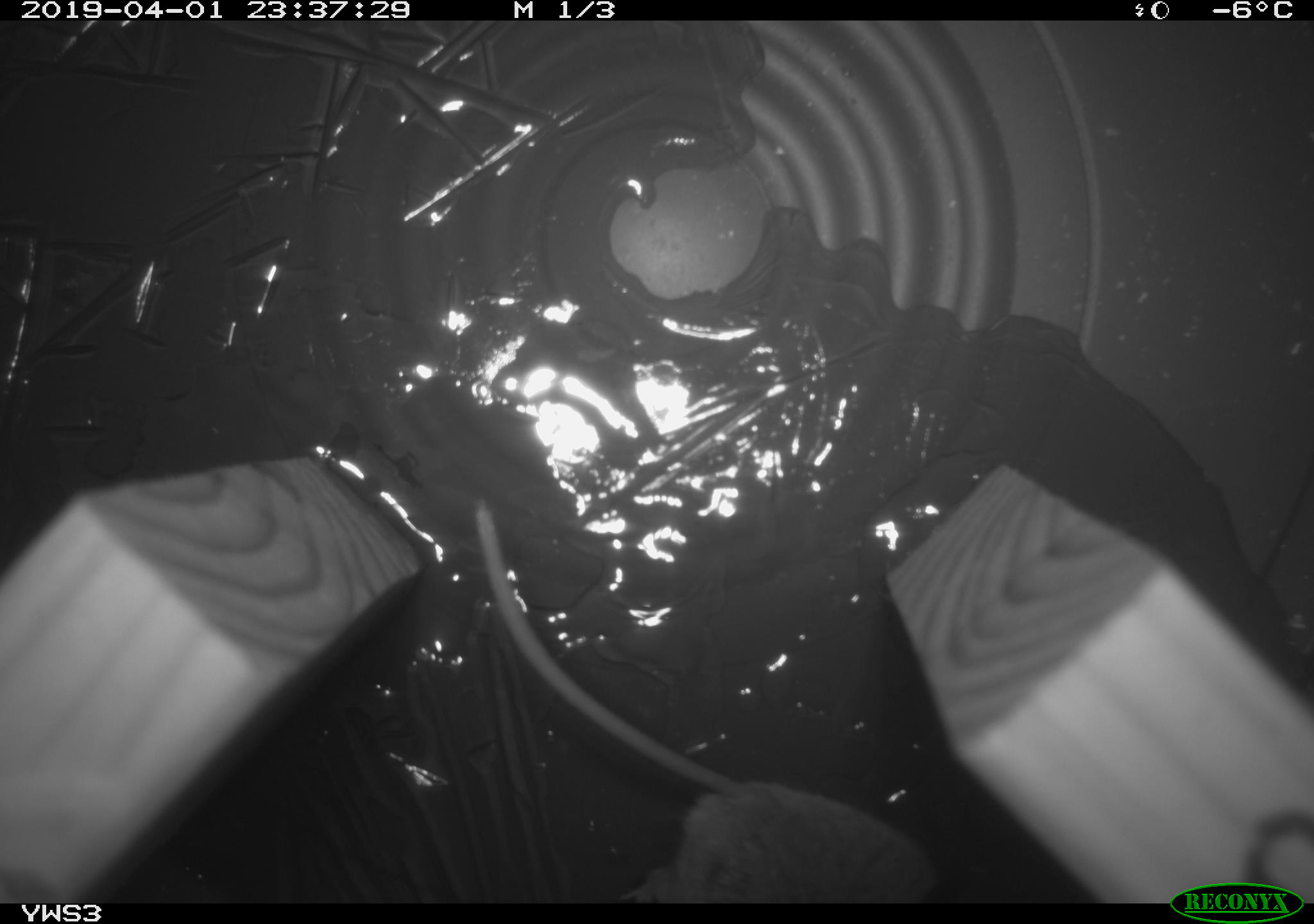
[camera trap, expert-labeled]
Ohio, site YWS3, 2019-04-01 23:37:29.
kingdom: Animalia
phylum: Chordata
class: Mammalia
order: Rodentia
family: Cricetidae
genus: Peromyscus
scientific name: Peromyscus leucopus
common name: white-footed mouse